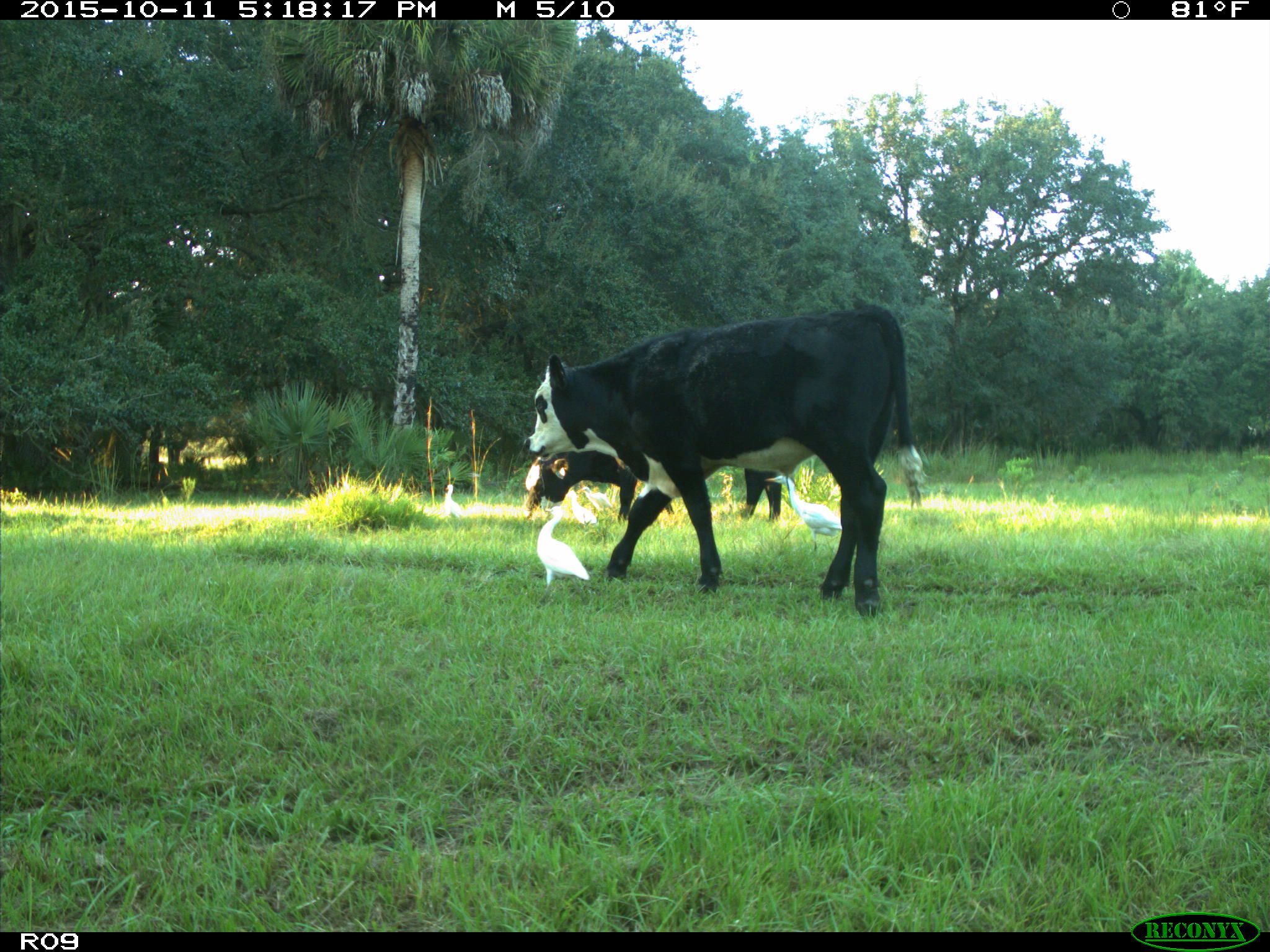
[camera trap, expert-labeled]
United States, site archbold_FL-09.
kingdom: Animalia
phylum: Chordata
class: Mammalia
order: Artiodactyla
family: Bovidae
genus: Bos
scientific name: Bos taurus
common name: domestic cow